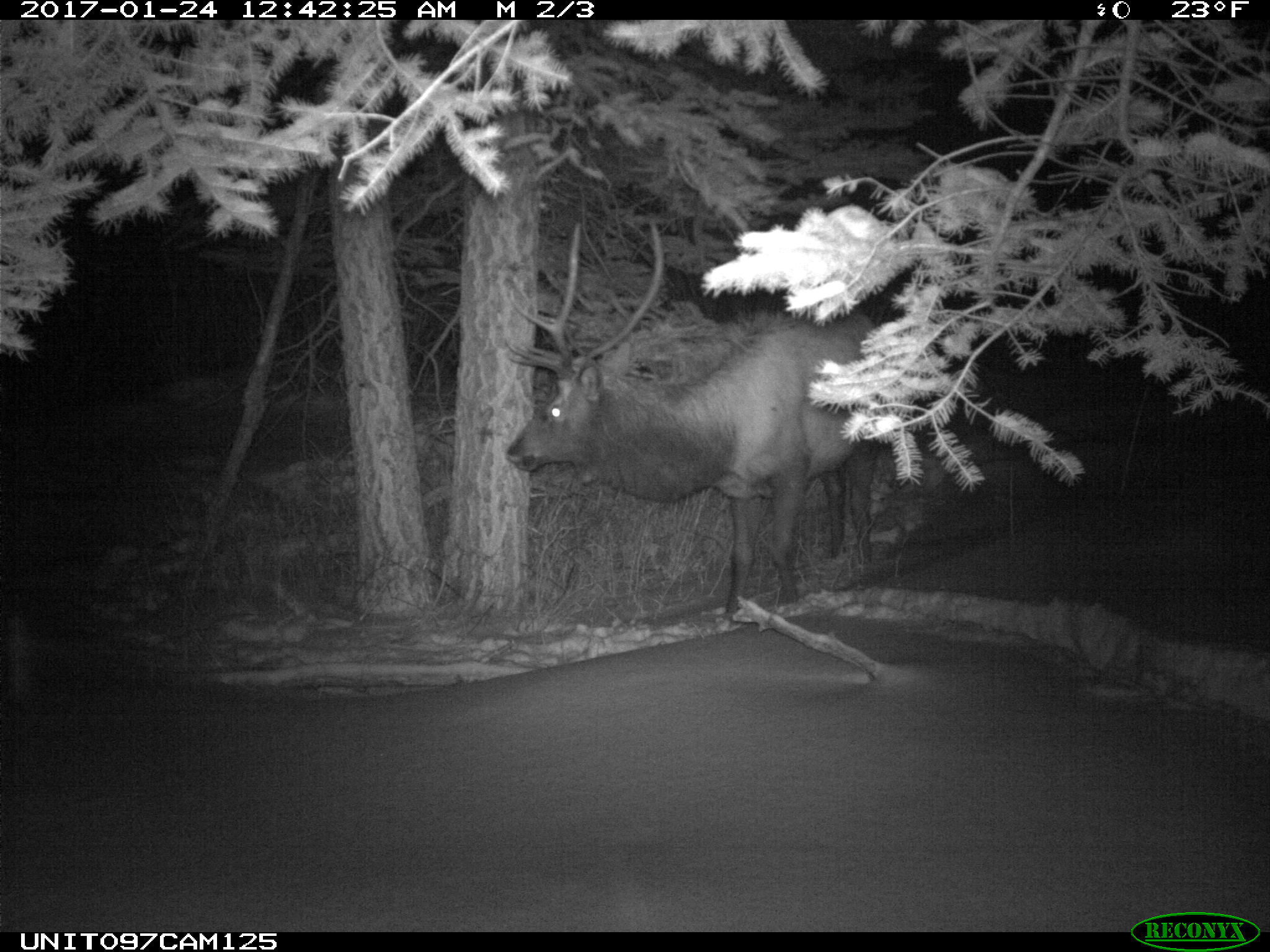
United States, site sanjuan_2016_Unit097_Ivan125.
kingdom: Animalia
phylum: Chordata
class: Mammalia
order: Artiodactyla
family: Cervidae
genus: Cervus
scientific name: Cervus elaphus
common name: red deer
Cervus elaphus (red deer).